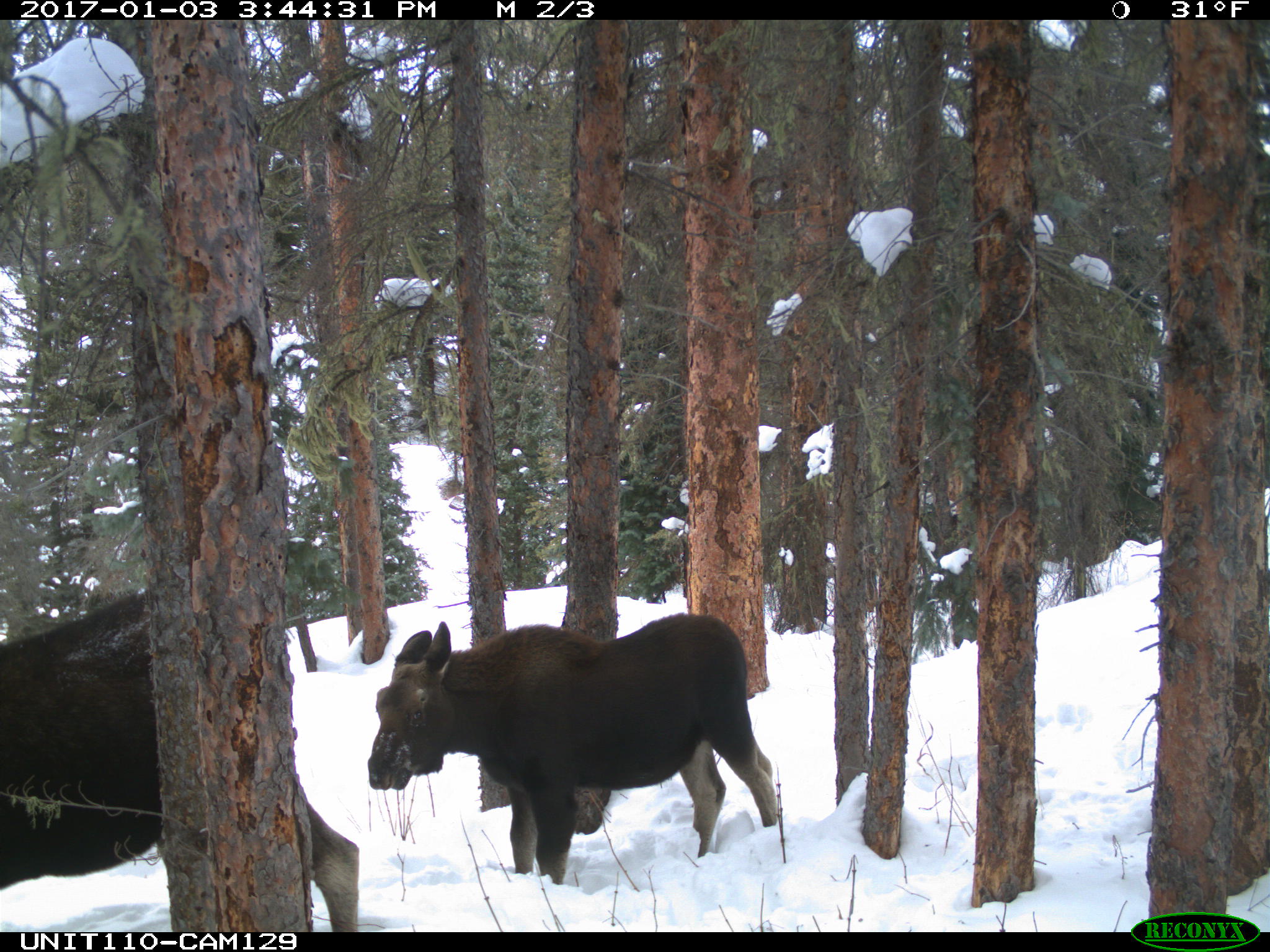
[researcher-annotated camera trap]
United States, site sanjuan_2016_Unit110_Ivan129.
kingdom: Animalia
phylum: Chordata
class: Mammalia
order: Artiodactyla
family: Cervidae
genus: Alces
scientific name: Alces alces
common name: moose